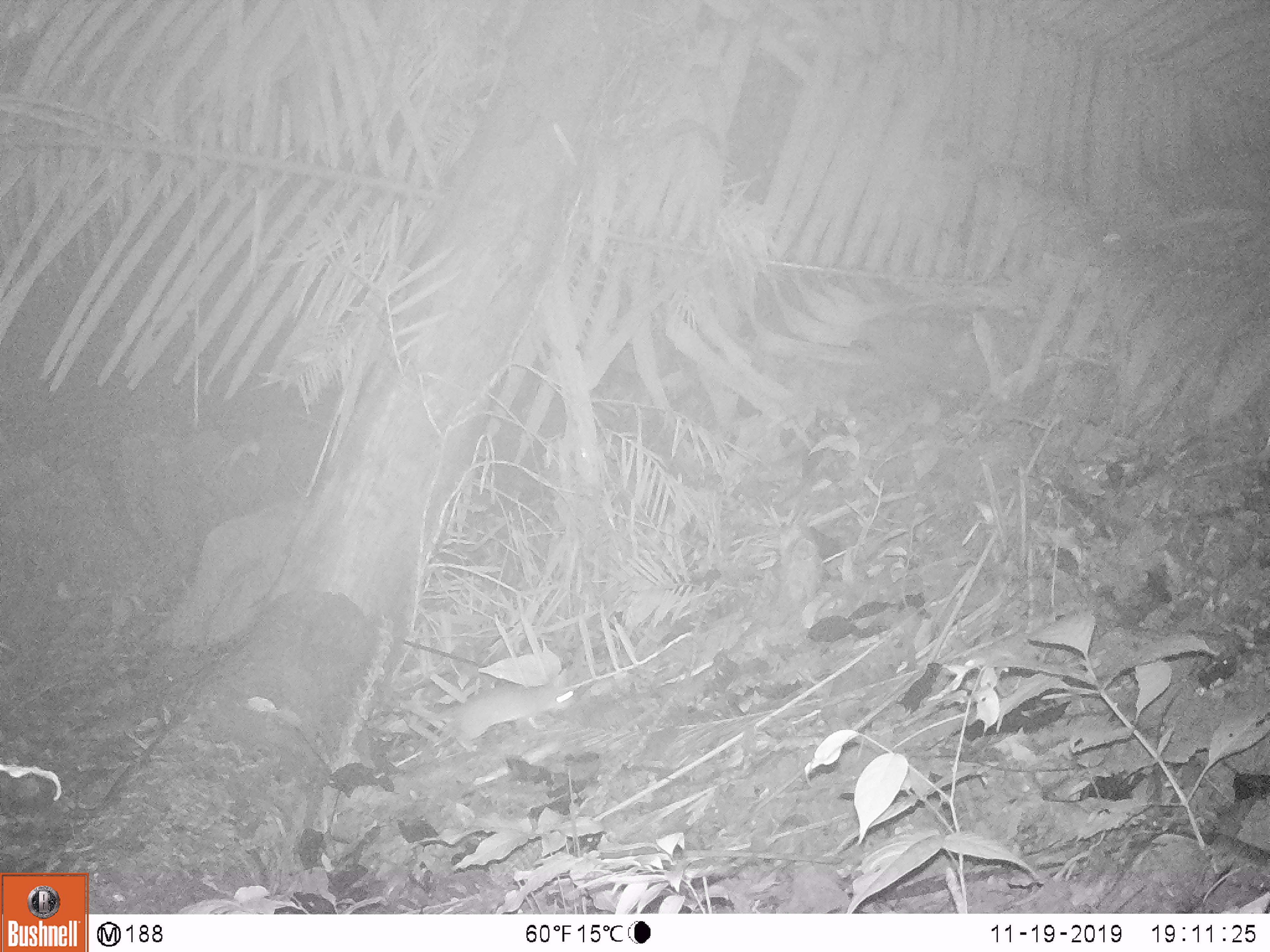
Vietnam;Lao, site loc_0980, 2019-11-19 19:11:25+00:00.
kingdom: Animalia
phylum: Chordata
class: Mammalia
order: Rodentia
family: Muridae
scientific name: Muridae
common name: old-world mice and rats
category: unidentified murid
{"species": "unidentified murid (old-world mice and rats) (Muridae)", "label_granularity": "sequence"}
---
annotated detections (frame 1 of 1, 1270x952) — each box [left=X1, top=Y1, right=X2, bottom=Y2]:
unidentified murid: [left=389, top=681, right=575, bottom=752]